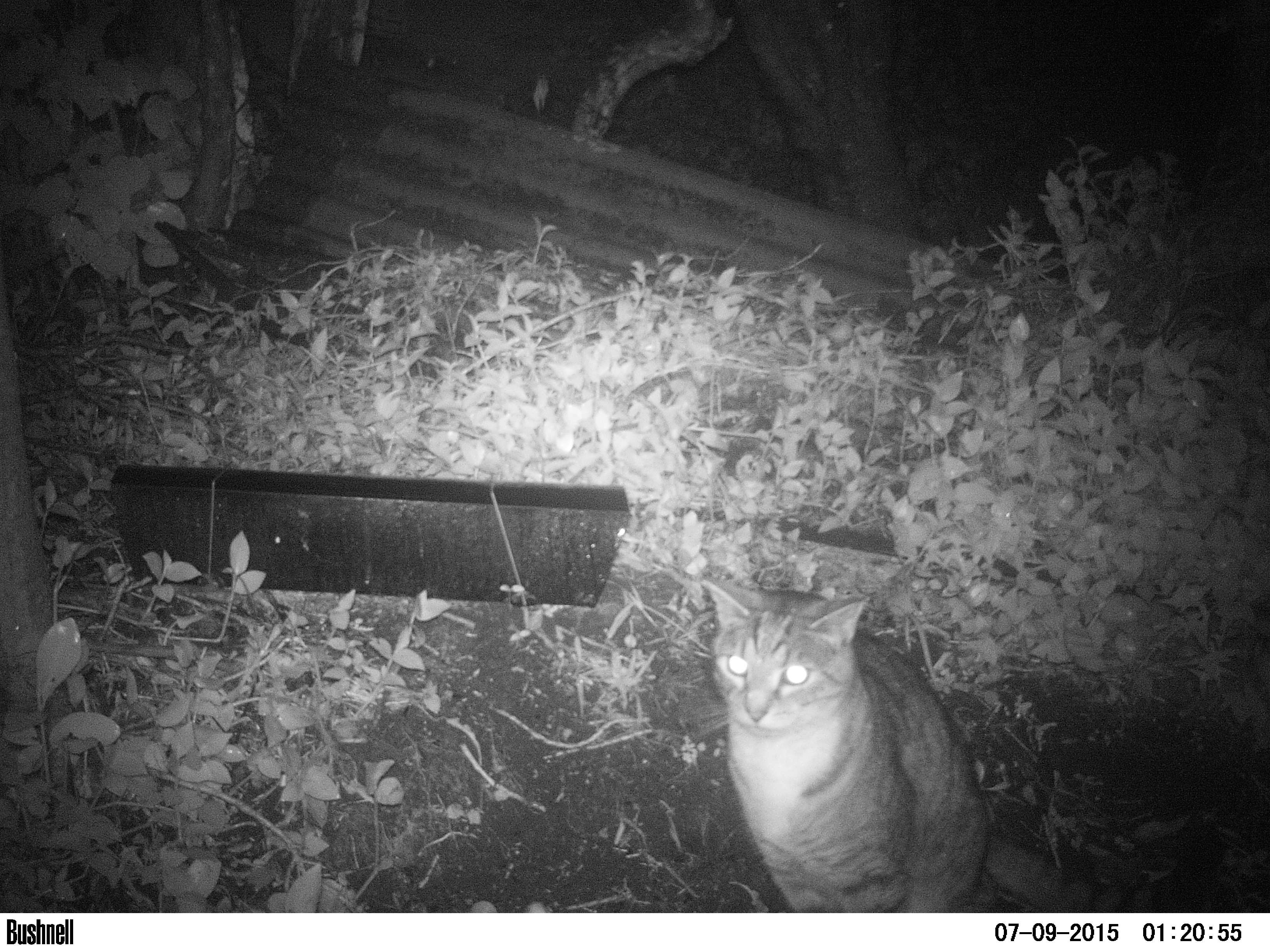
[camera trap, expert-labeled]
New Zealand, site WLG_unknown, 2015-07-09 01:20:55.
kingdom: Animalia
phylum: Chordata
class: Mammalia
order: Carnivora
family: Felidae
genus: Felis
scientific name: Felis catus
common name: domestic cat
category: cat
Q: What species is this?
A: Cat (domestic cat) (Felis catus).